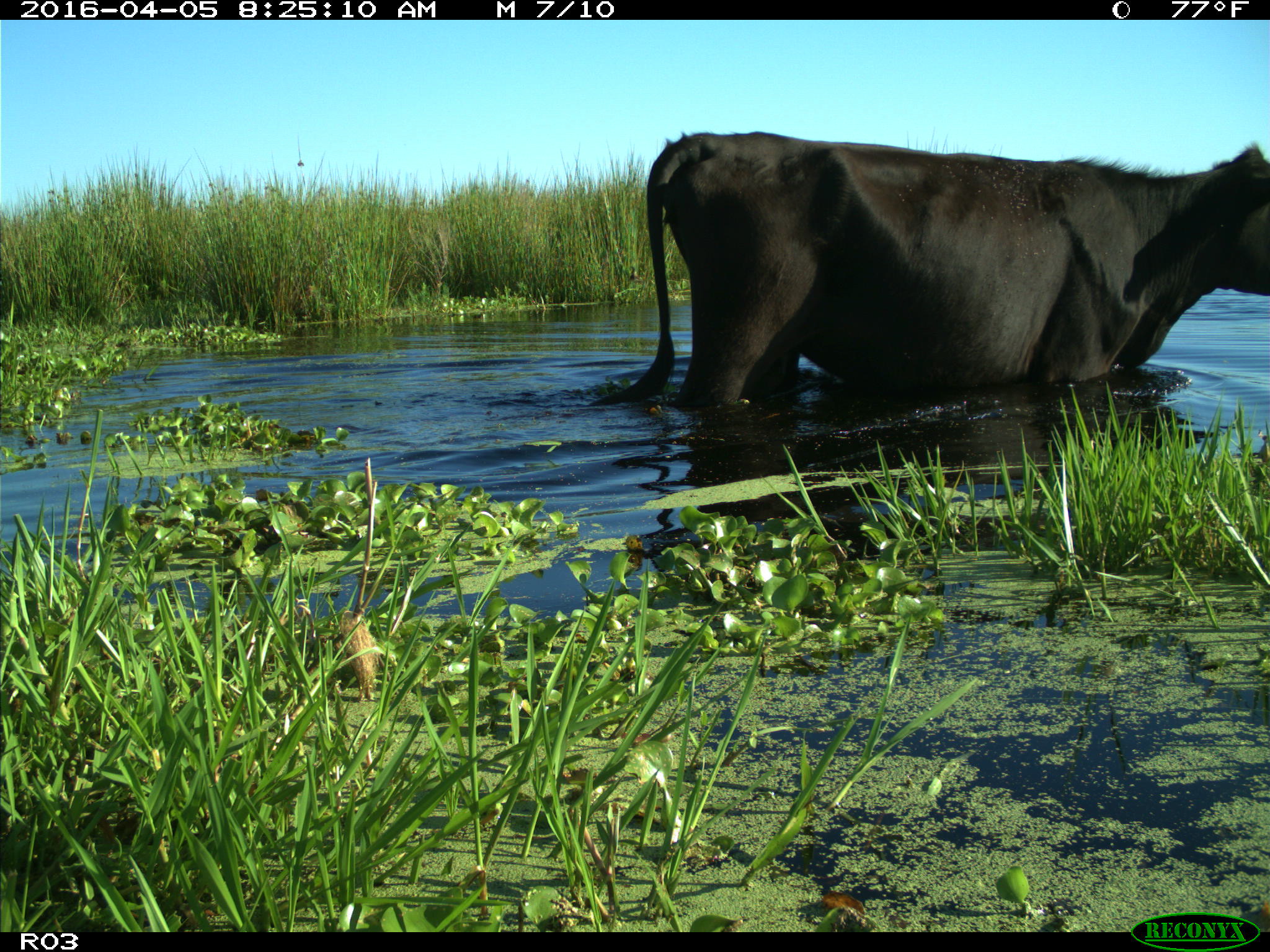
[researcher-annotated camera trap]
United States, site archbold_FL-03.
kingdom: Animalia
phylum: Chordata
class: Mammalia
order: Artiodactyla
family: Bovidae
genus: Bos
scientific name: Bos taurus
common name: domestic cow